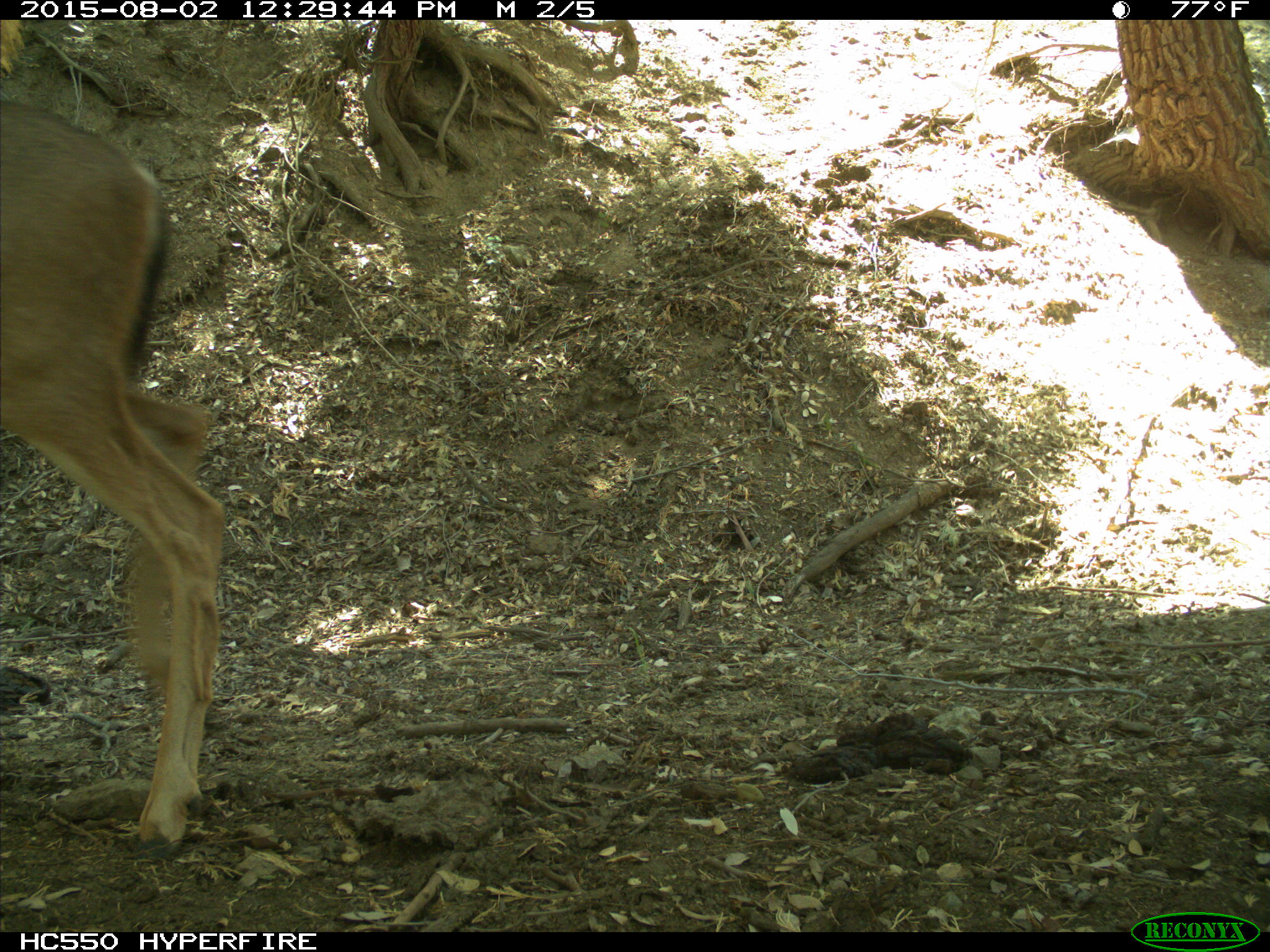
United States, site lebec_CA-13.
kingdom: Animalia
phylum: Chordata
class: Mammalia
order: Artiodactyla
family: Cervidae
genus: Odocoileus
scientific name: Odocoileus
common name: deer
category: unidentified deer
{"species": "unidentified deer (deer) (Odocoileus)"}